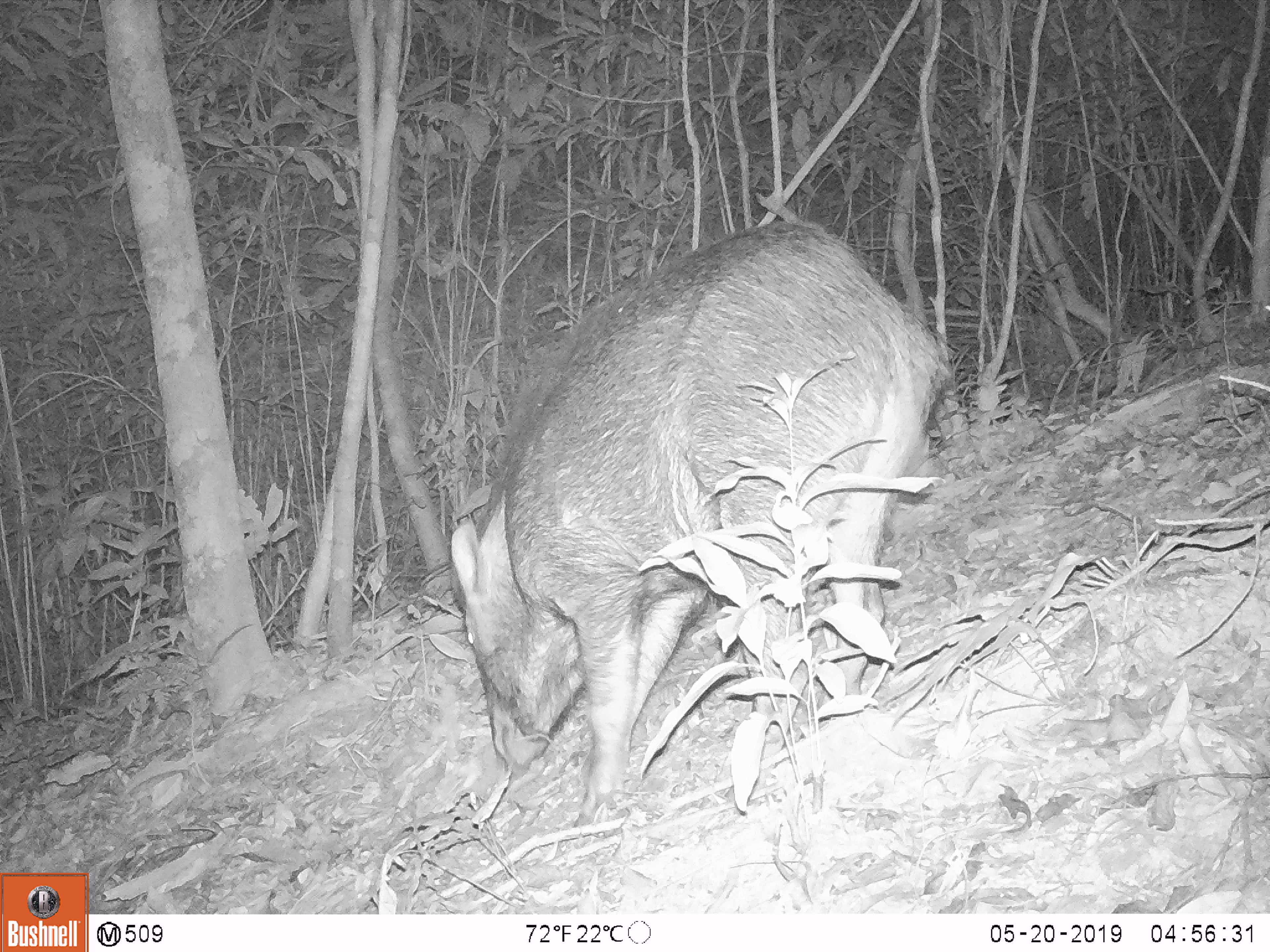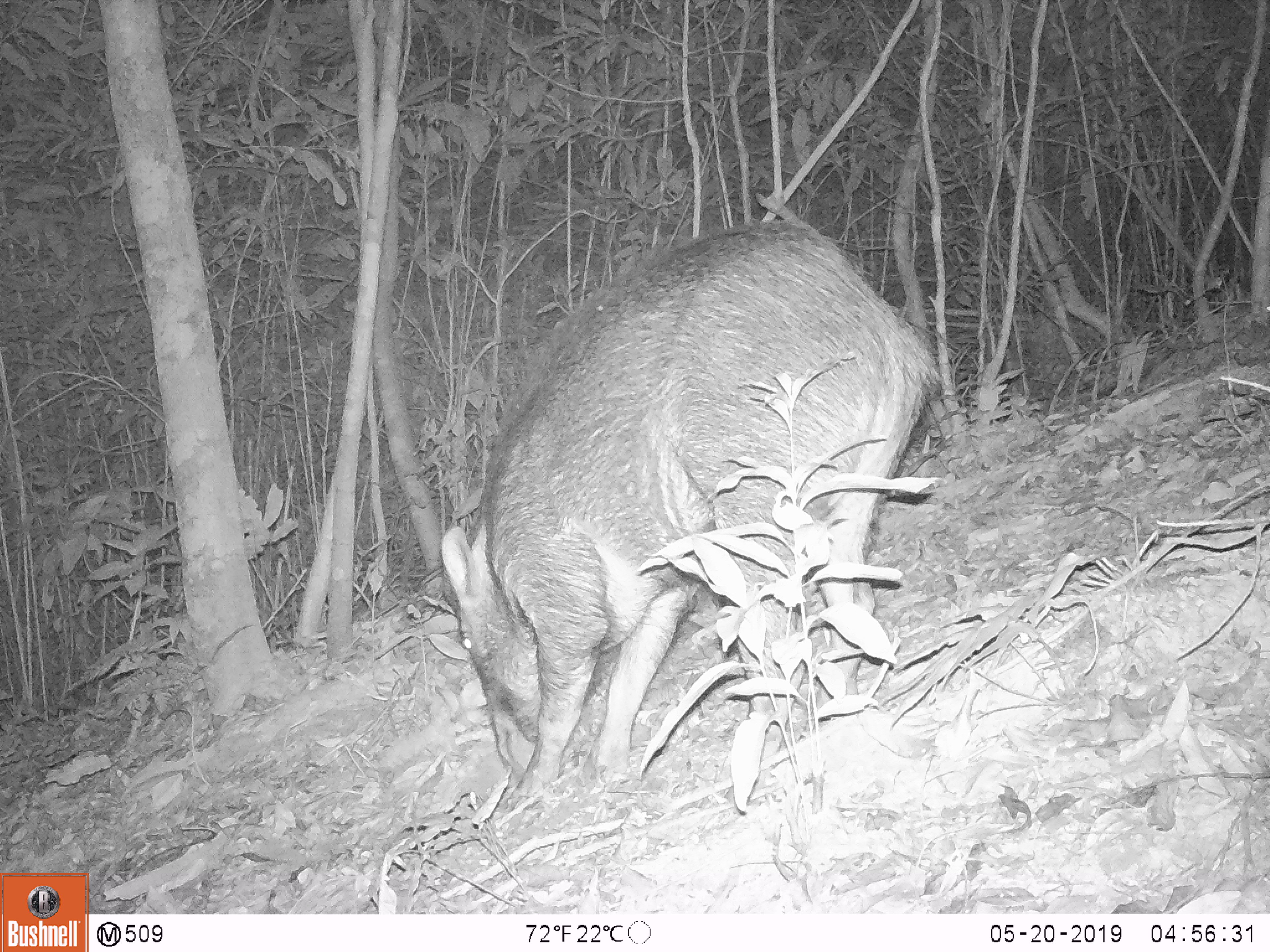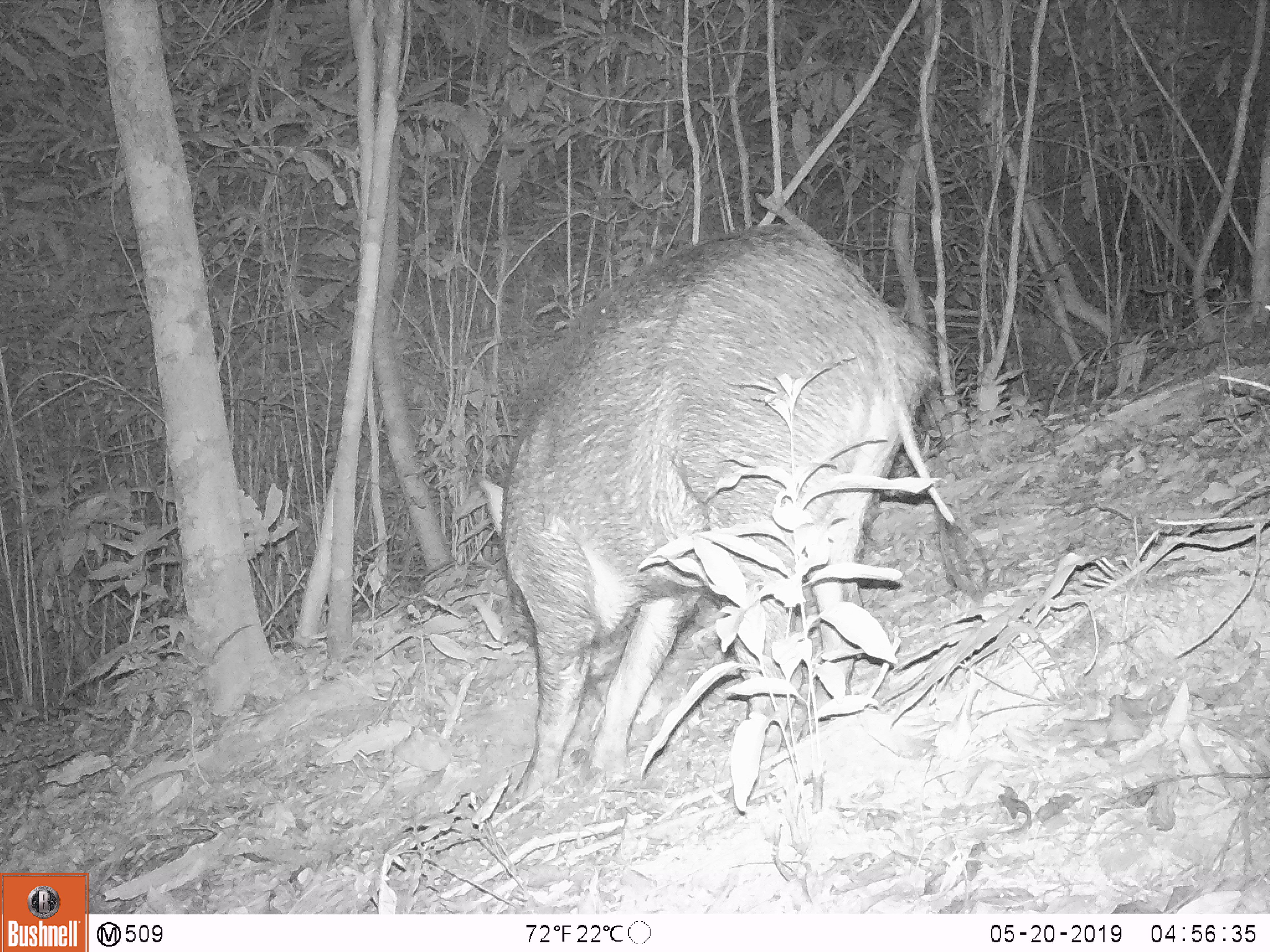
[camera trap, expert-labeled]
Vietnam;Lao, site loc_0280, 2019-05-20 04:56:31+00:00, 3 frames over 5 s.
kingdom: Animalia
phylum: Chordata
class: Mammalia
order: Artiodactyla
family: Suidae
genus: Sus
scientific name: Sus scrofa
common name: eurasian wild pig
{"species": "eurasian wild pig (Sus scrofa)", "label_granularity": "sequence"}